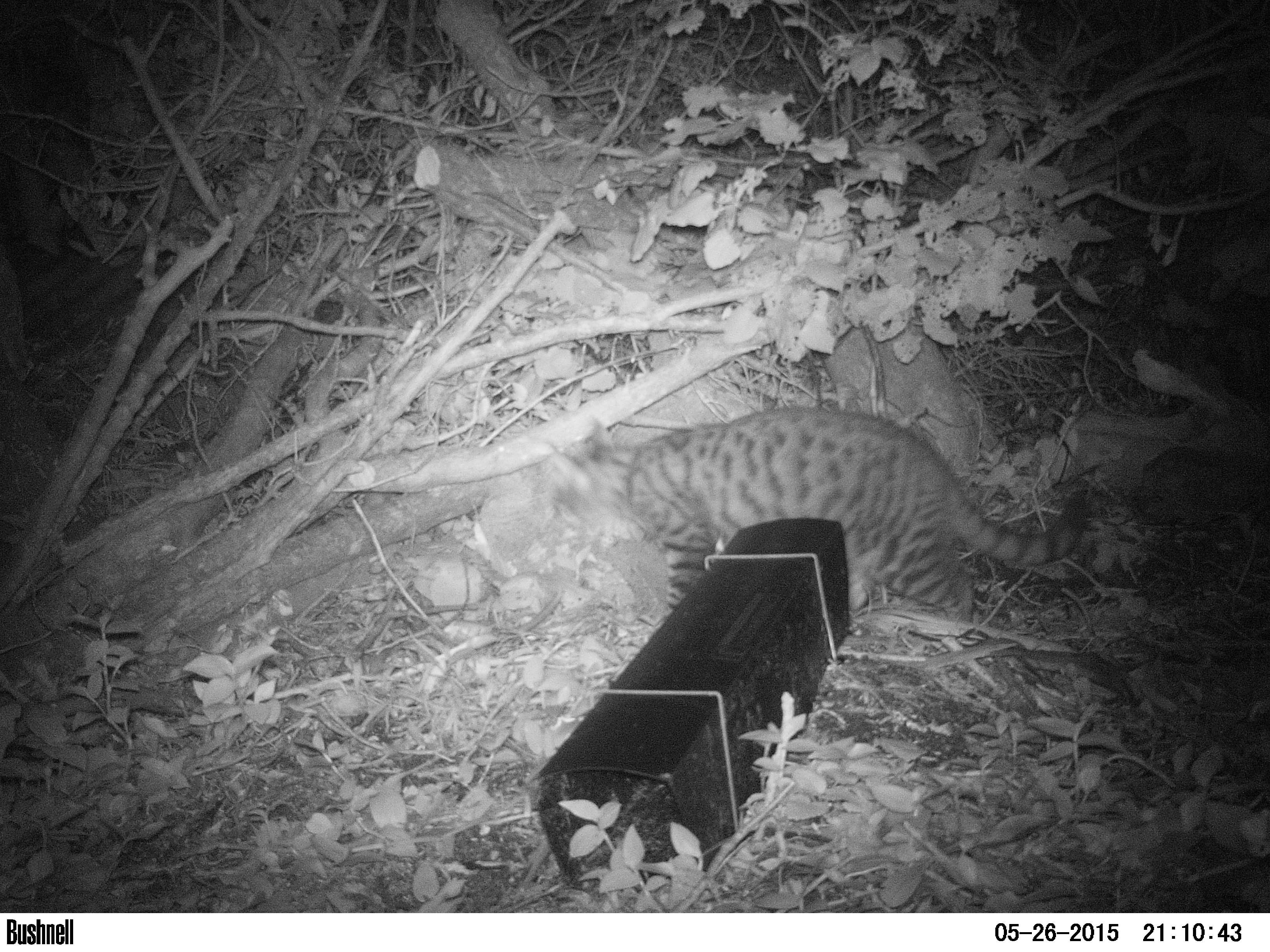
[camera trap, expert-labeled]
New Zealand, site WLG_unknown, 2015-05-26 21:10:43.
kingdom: Animalia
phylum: Chordata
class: Mammalia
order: Carnivora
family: Felidae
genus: Felis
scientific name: Felis catus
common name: domestic cat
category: cat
Cat (domestic cat) (Felis catus).